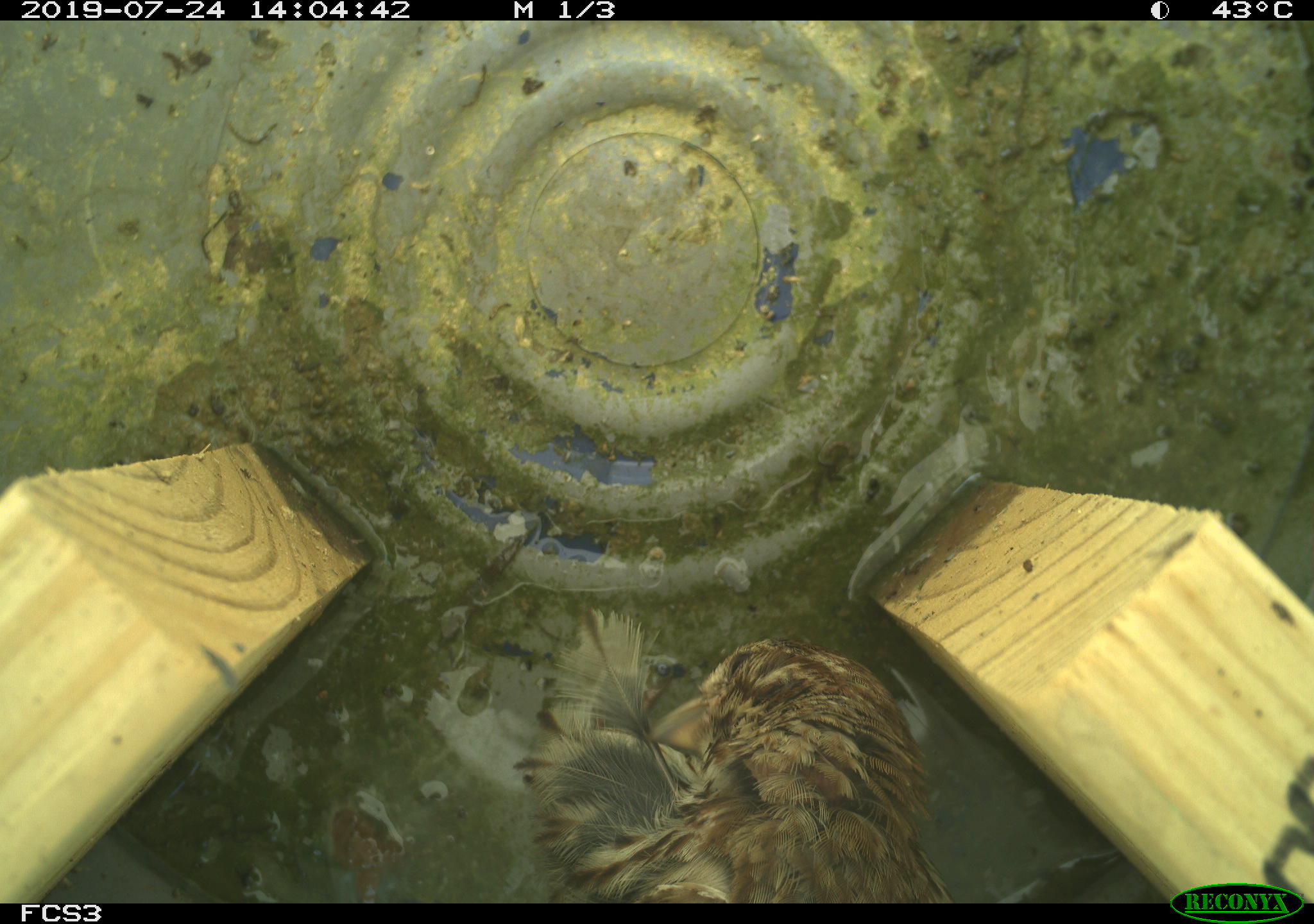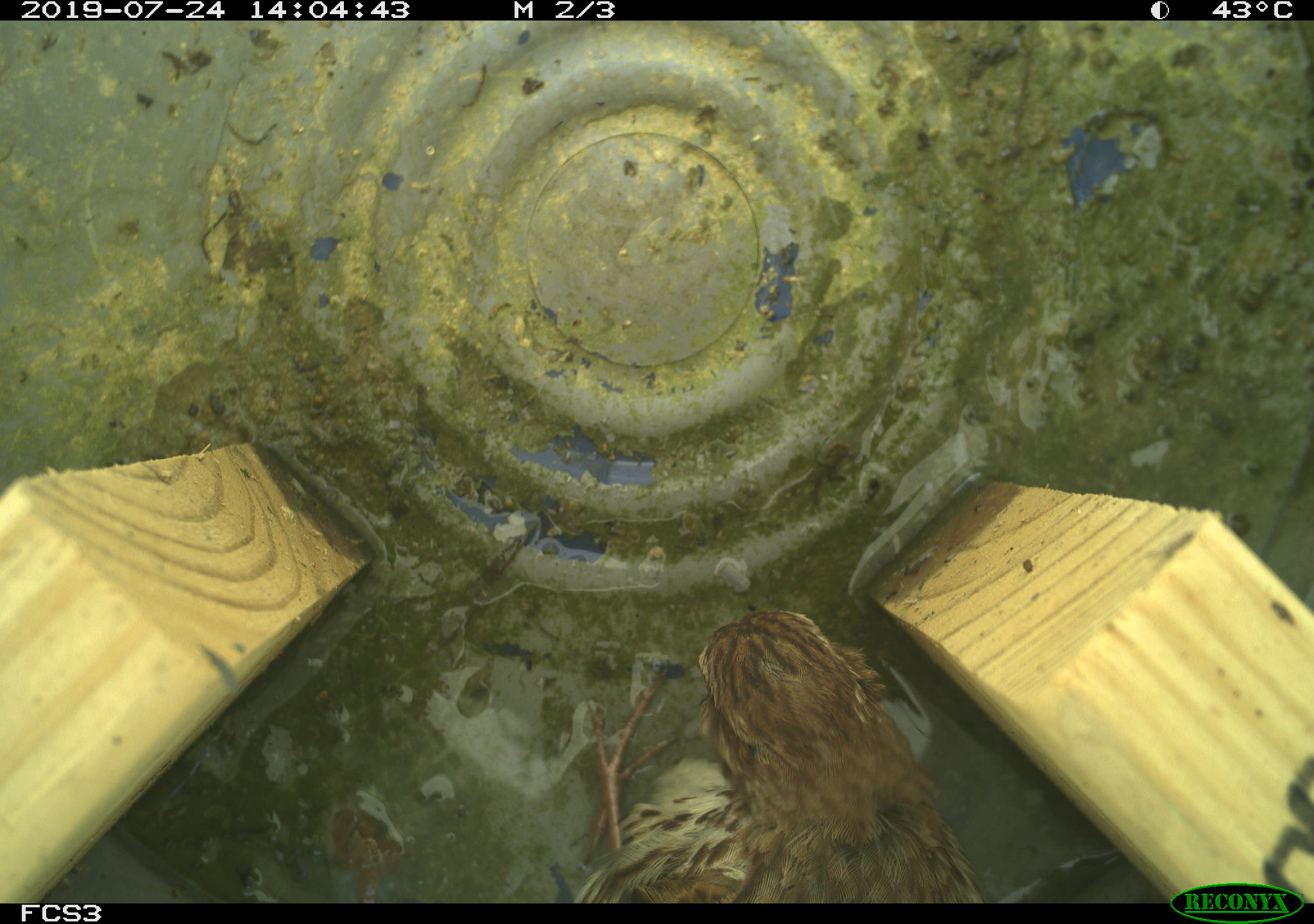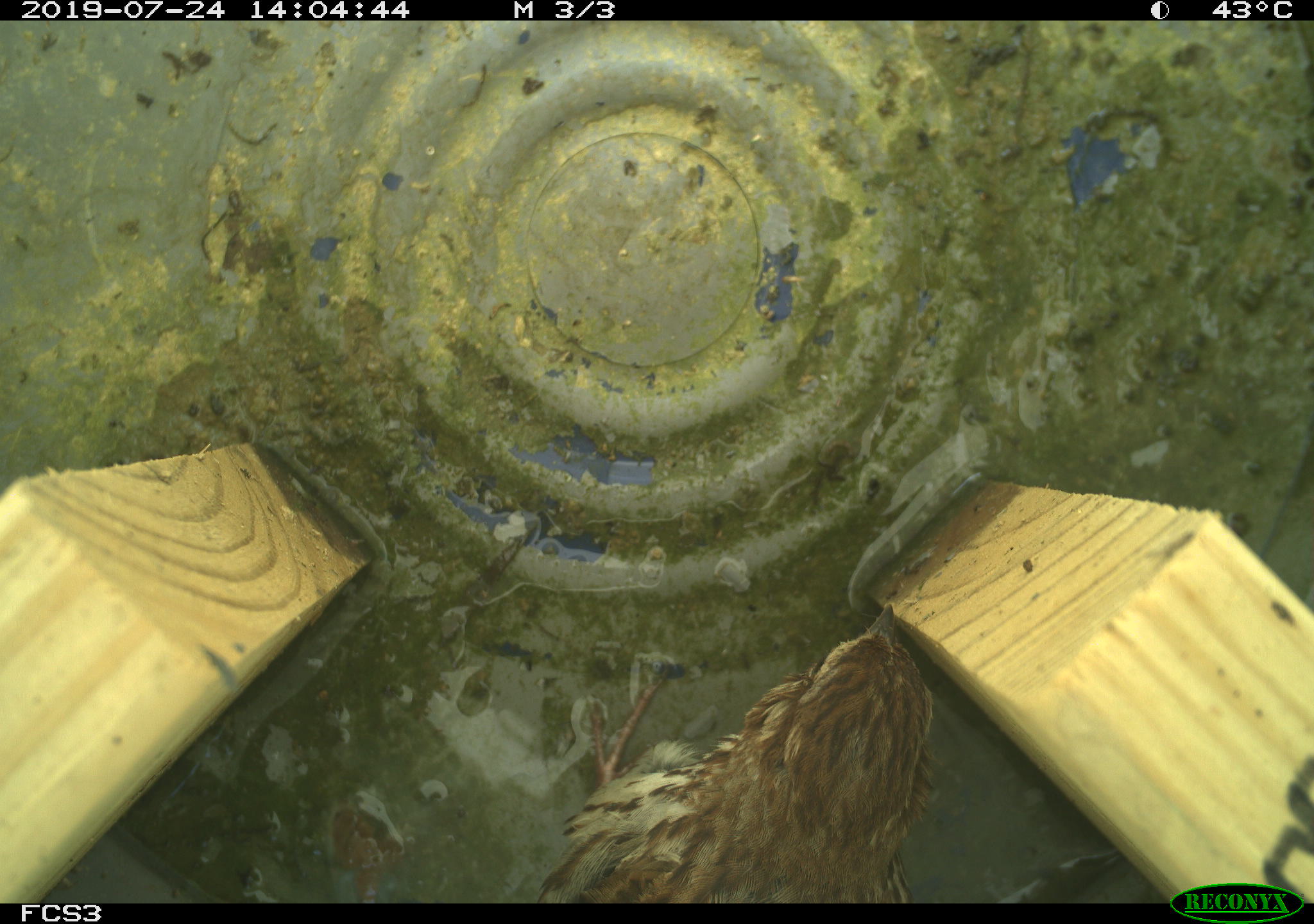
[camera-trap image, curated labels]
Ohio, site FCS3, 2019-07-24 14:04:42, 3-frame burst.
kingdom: Animalia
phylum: Chordata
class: Aves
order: Passeriformes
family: Passerellidae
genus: Melospiza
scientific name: Melospiza melodia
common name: song sparrow